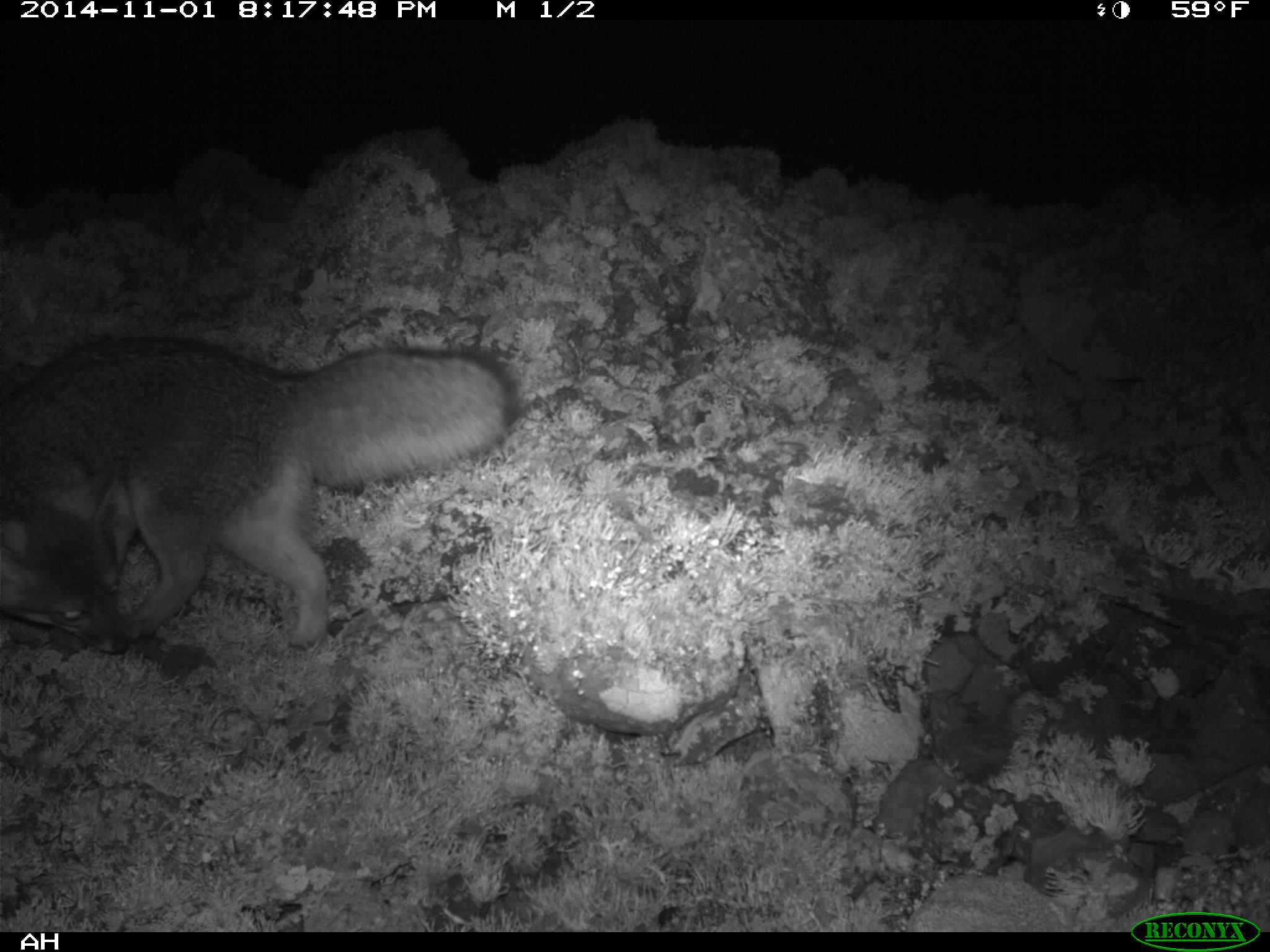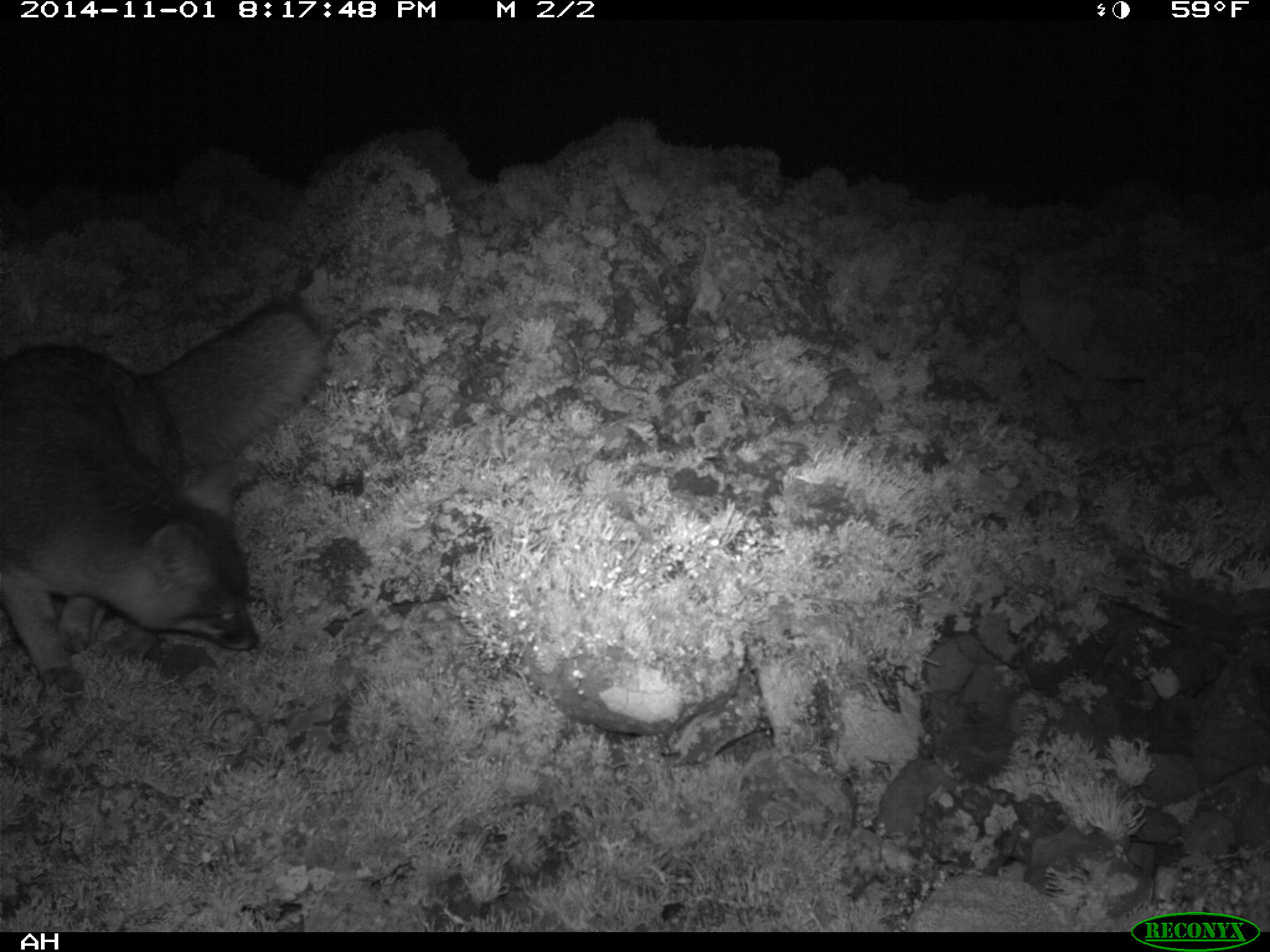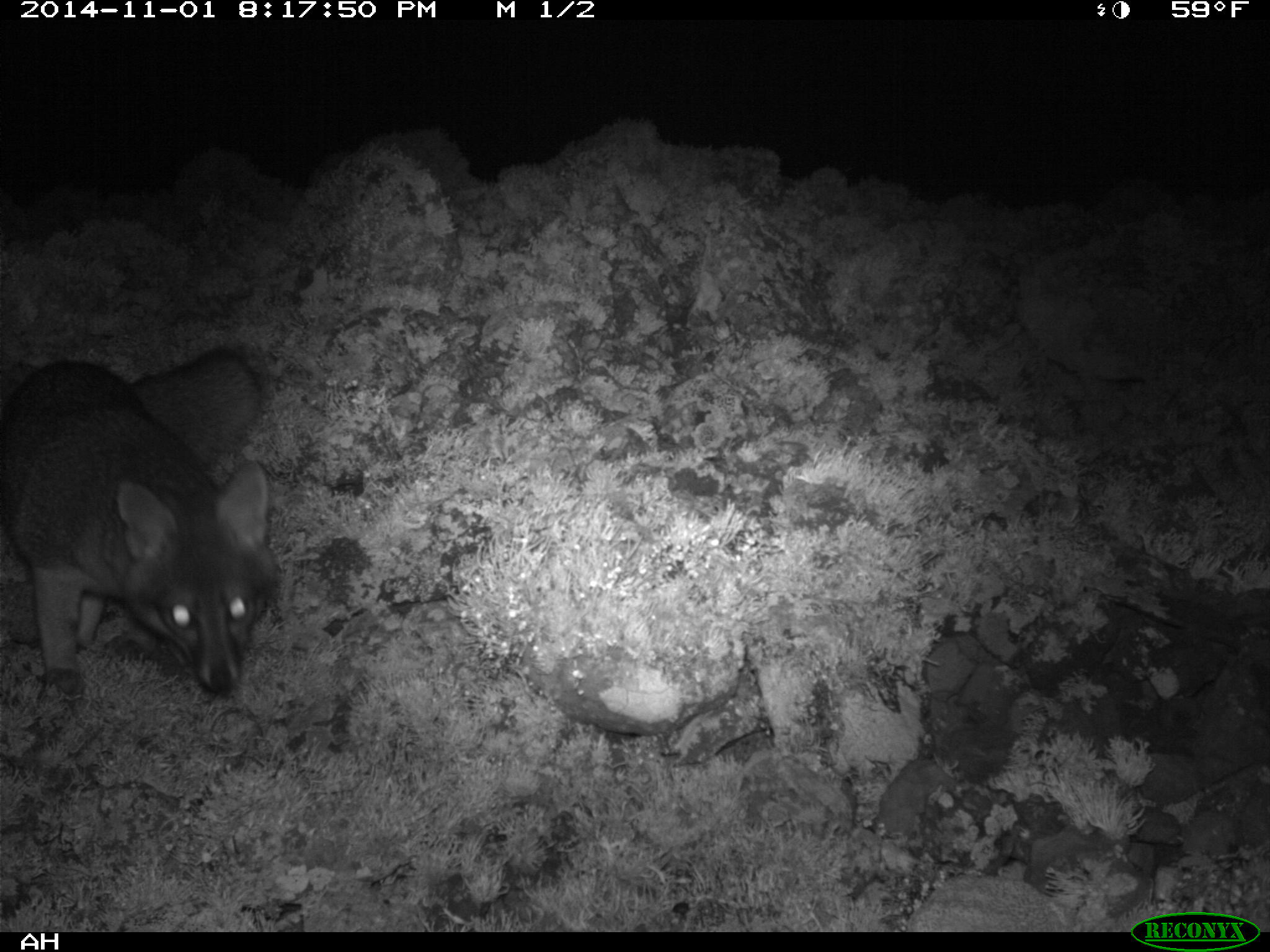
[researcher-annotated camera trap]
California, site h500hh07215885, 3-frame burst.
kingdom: Animalia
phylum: Chordata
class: Mammalia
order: Carnivora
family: Canidae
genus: Urocyon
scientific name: Urocyon littoralis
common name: island fox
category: fox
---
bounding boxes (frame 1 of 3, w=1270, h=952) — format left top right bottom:
fox: 0 333 522 653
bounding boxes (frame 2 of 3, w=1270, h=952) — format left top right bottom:
fox: 0 293 329 700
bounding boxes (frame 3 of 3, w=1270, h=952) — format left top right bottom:
fox: 0 347 277 697